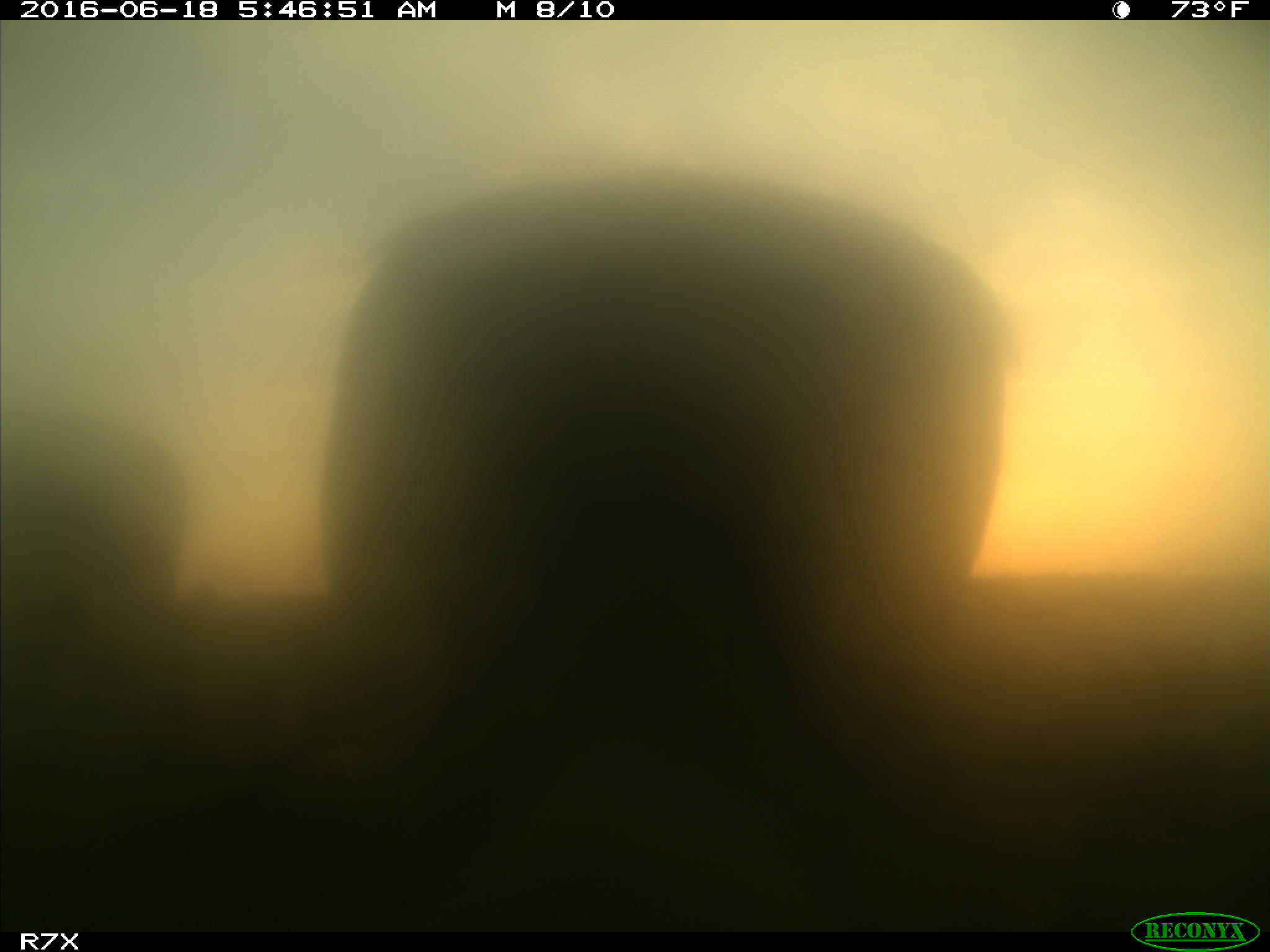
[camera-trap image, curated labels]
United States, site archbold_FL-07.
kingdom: Animalia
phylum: Chordata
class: Mammalia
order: Artiodactyla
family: Bovidae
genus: Bos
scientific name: Bos taurus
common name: domestic cow